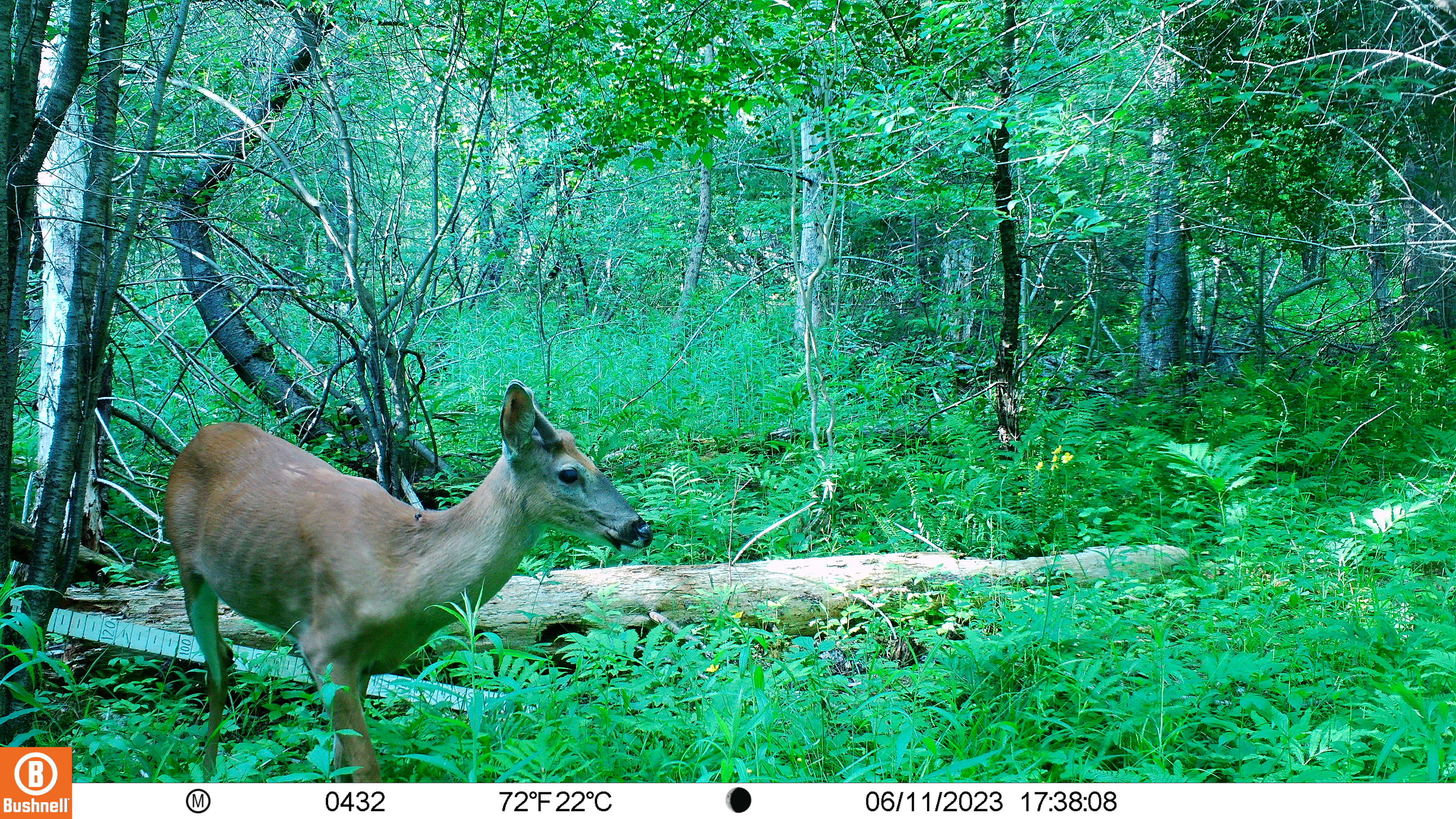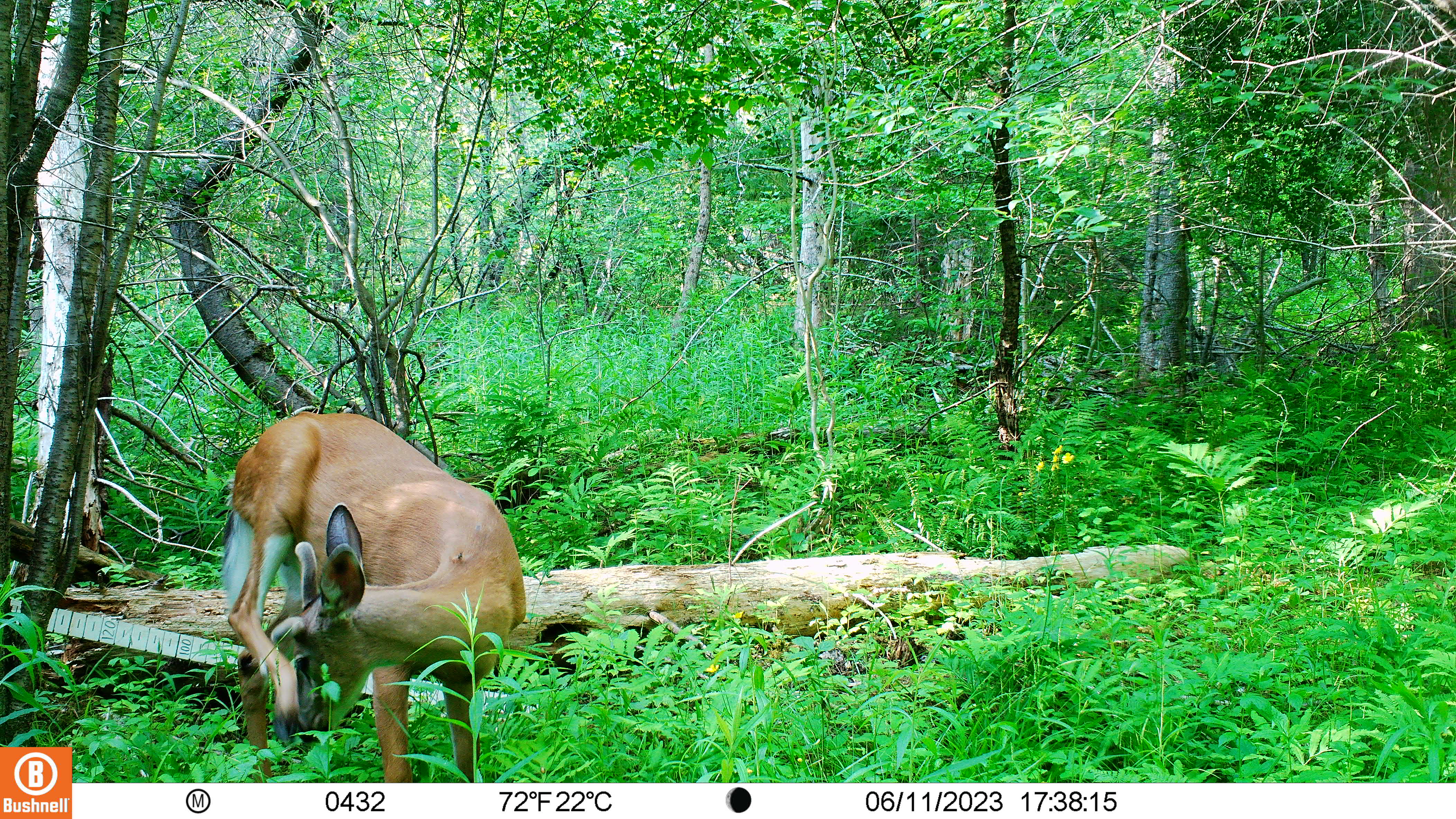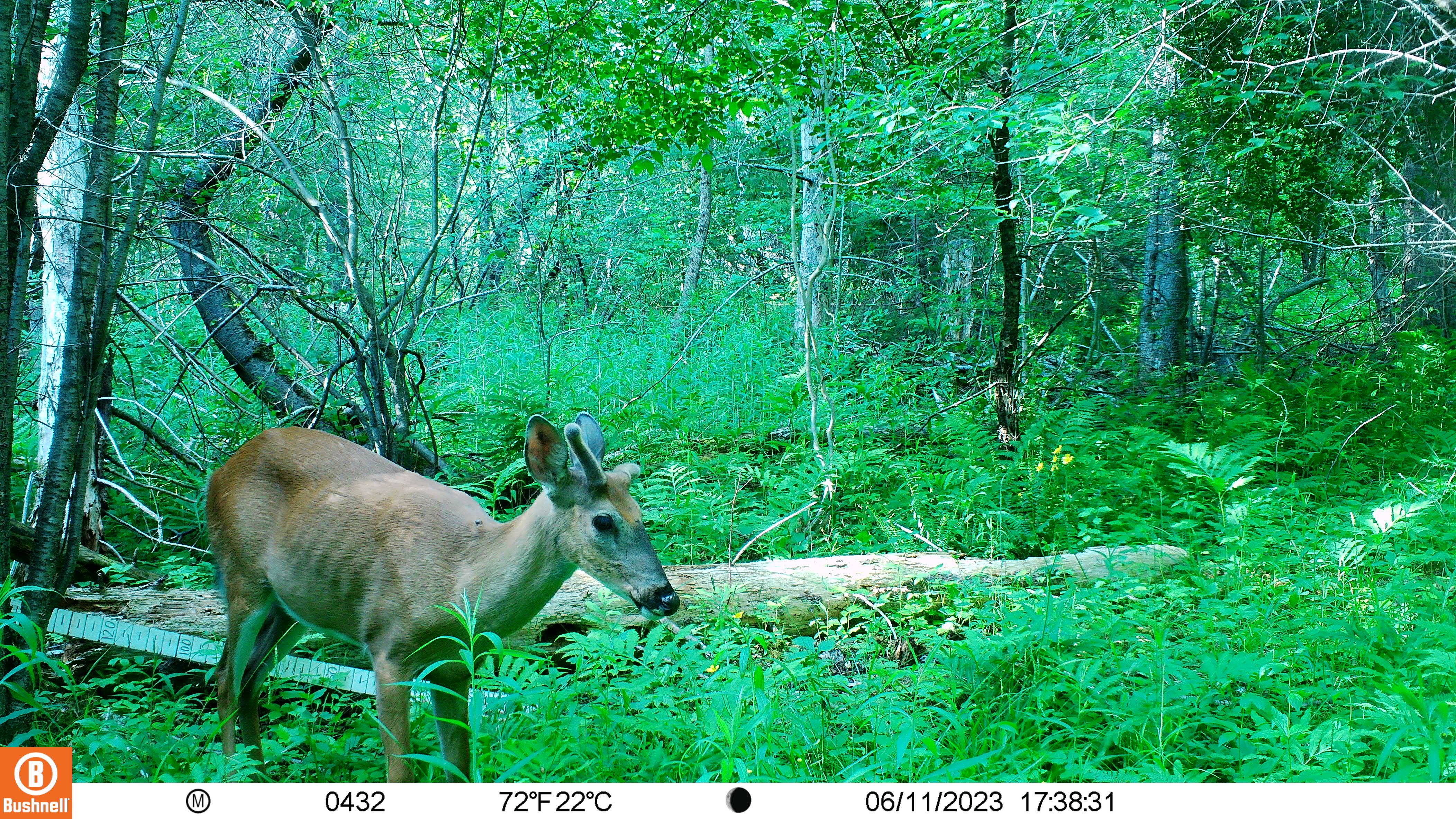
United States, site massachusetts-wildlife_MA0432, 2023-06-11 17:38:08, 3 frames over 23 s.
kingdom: Animalia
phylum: Chordata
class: Mammalia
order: Artiodactyla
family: Cervidae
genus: Odocoileus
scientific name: Odocoileus virginianus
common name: white-tailed deer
White-tailed deer (Odocoileus virginianus).